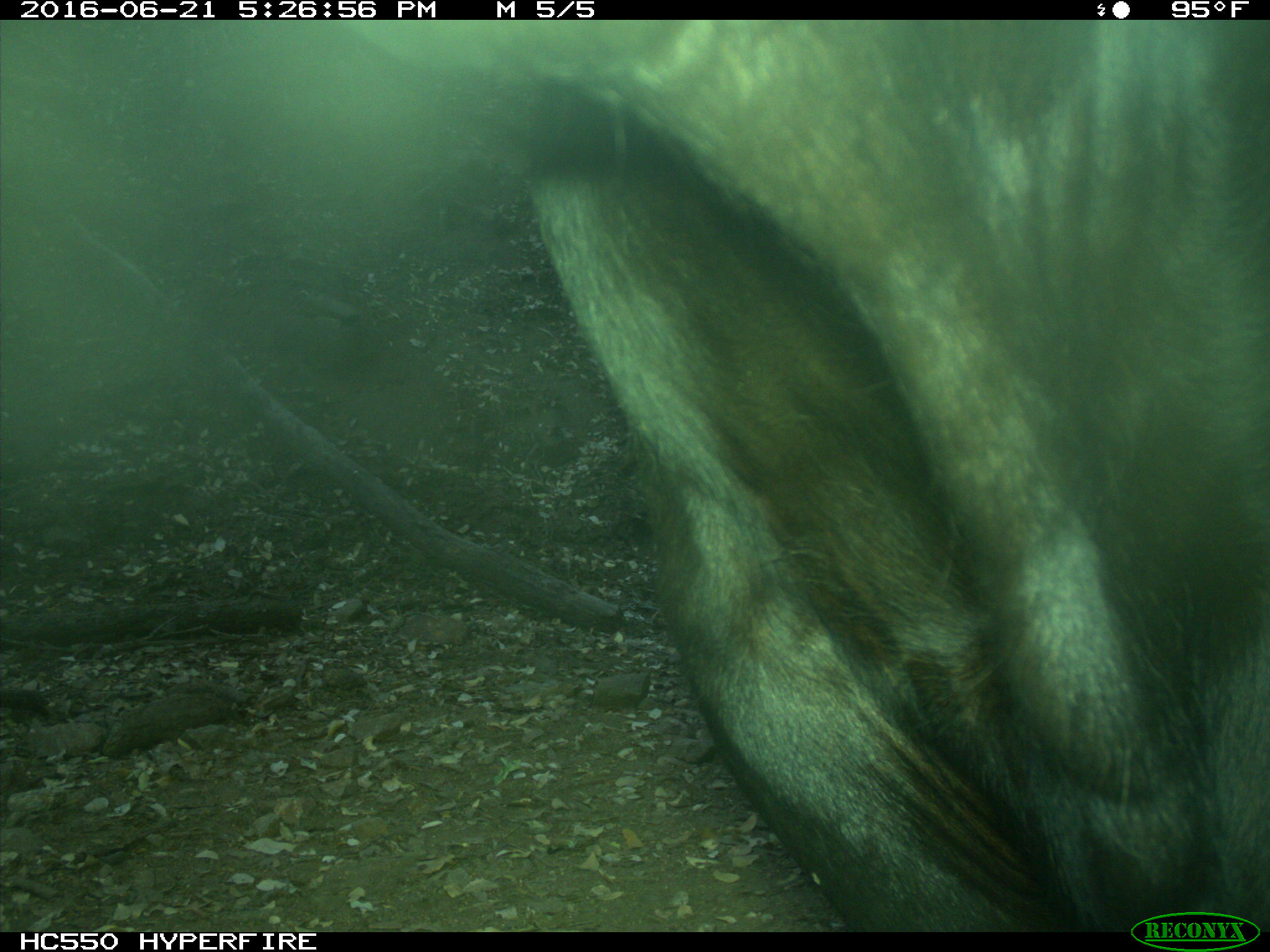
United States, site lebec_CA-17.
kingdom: Animalia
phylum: Chordata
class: Mammalia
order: Artiodactyla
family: Bovidae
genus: Bos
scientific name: Bos taurus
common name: domestic cow